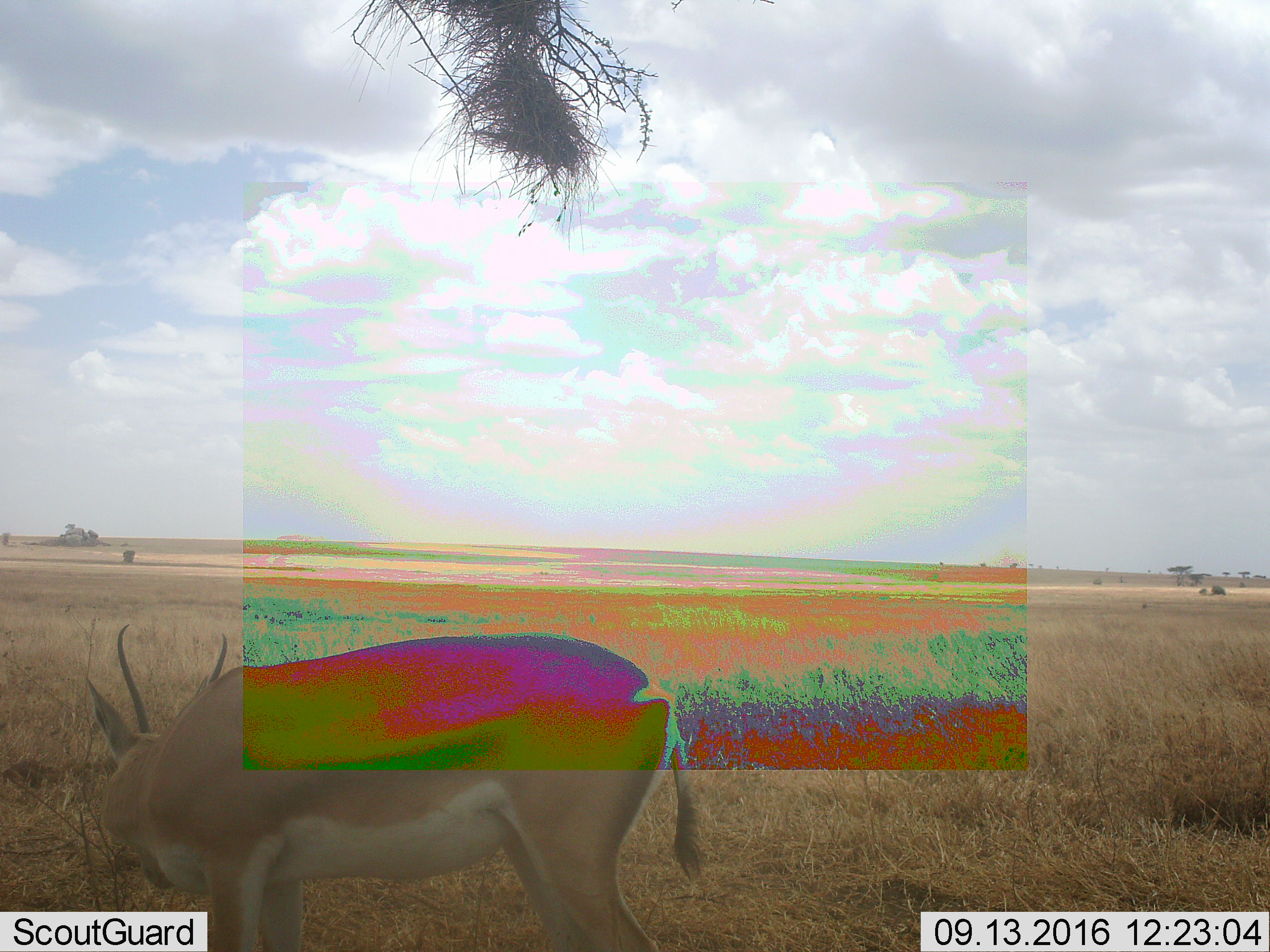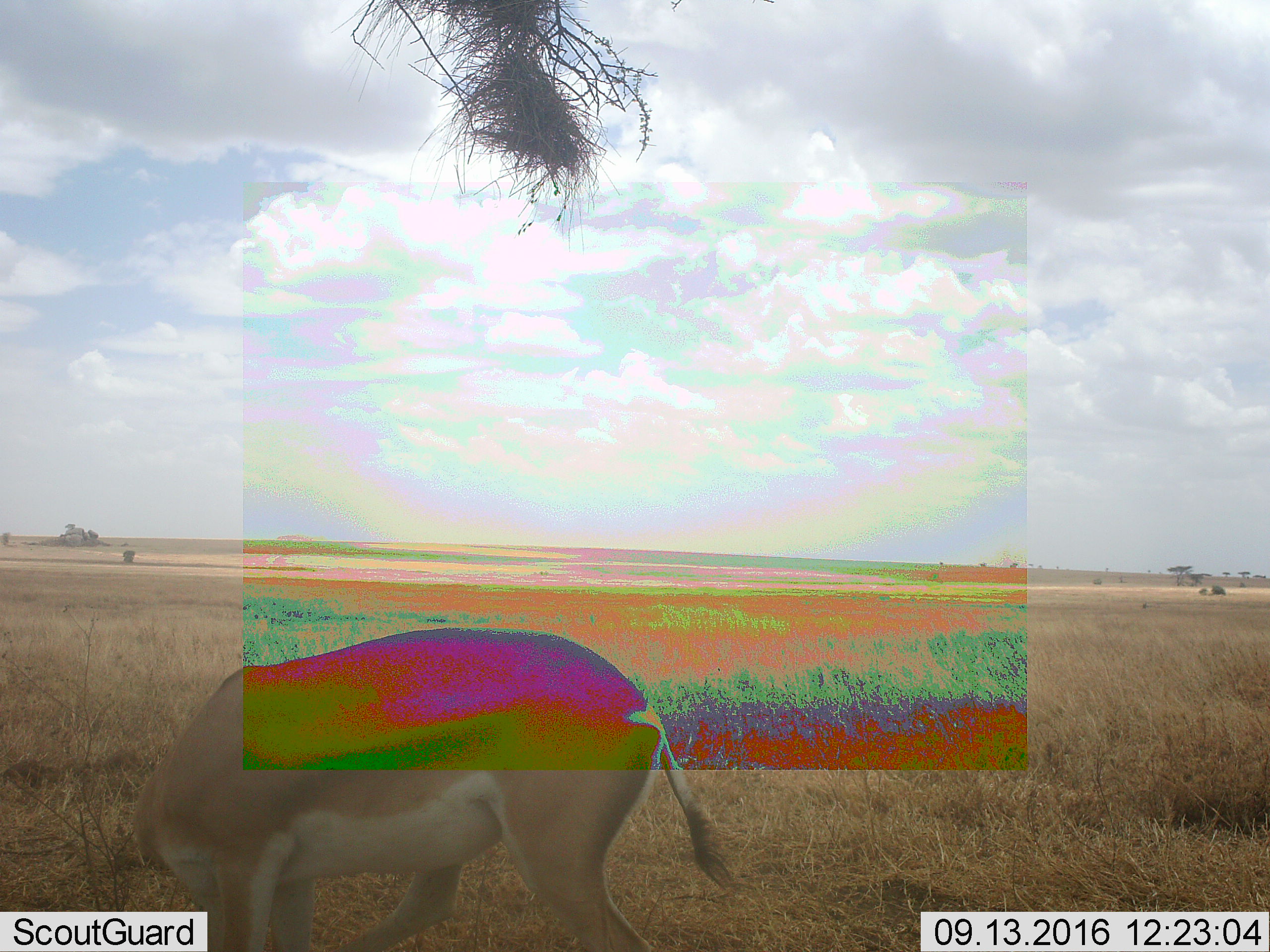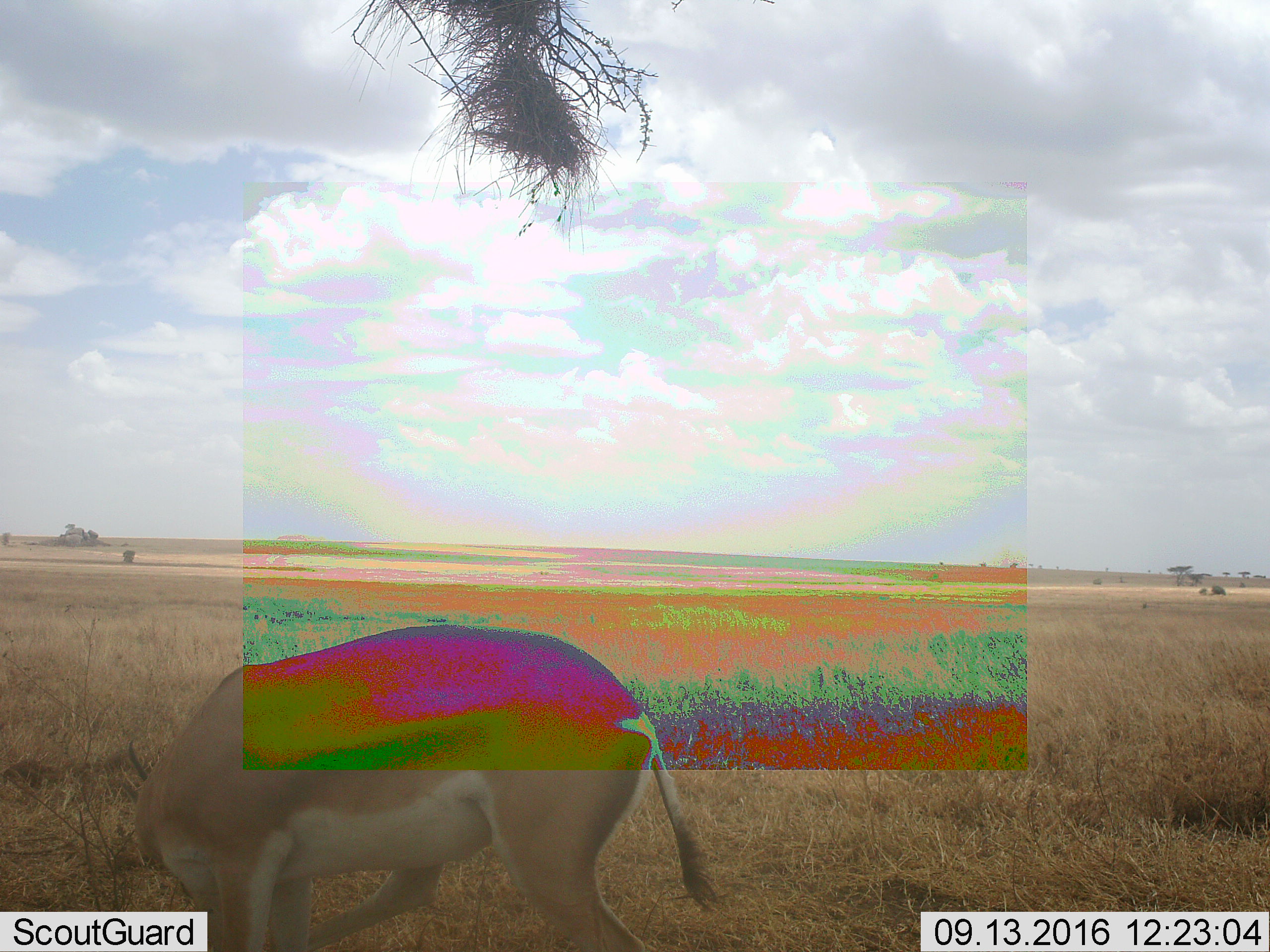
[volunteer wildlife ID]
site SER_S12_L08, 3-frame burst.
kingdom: Animalia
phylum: Chordata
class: Mammalia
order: Artiodactyla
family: Bovidae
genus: Nanger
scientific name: Nanger granti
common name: grant's gazelle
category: gazellegrants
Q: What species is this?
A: Gazellegrants (grant's gazelle) (Nanger granti).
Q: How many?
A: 1.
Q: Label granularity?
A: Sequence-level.